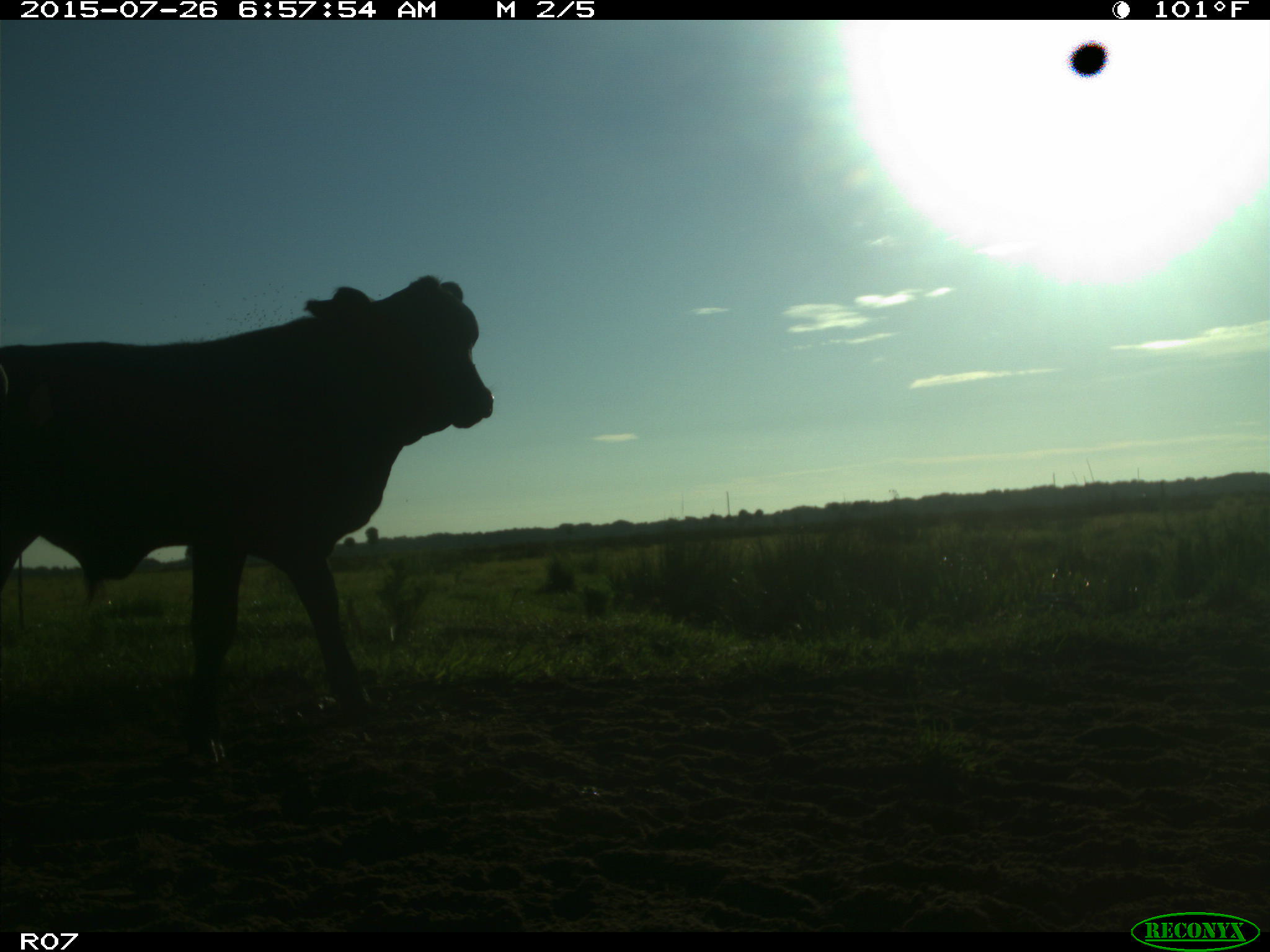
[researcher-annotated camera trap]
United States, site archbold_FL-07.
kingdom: Animalia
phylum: Chordata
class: Mammalia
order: Artiodactyla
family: Bovidae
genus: Bos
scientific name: Bos taurus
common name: domestic cow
Bos taurus (domestic cow).